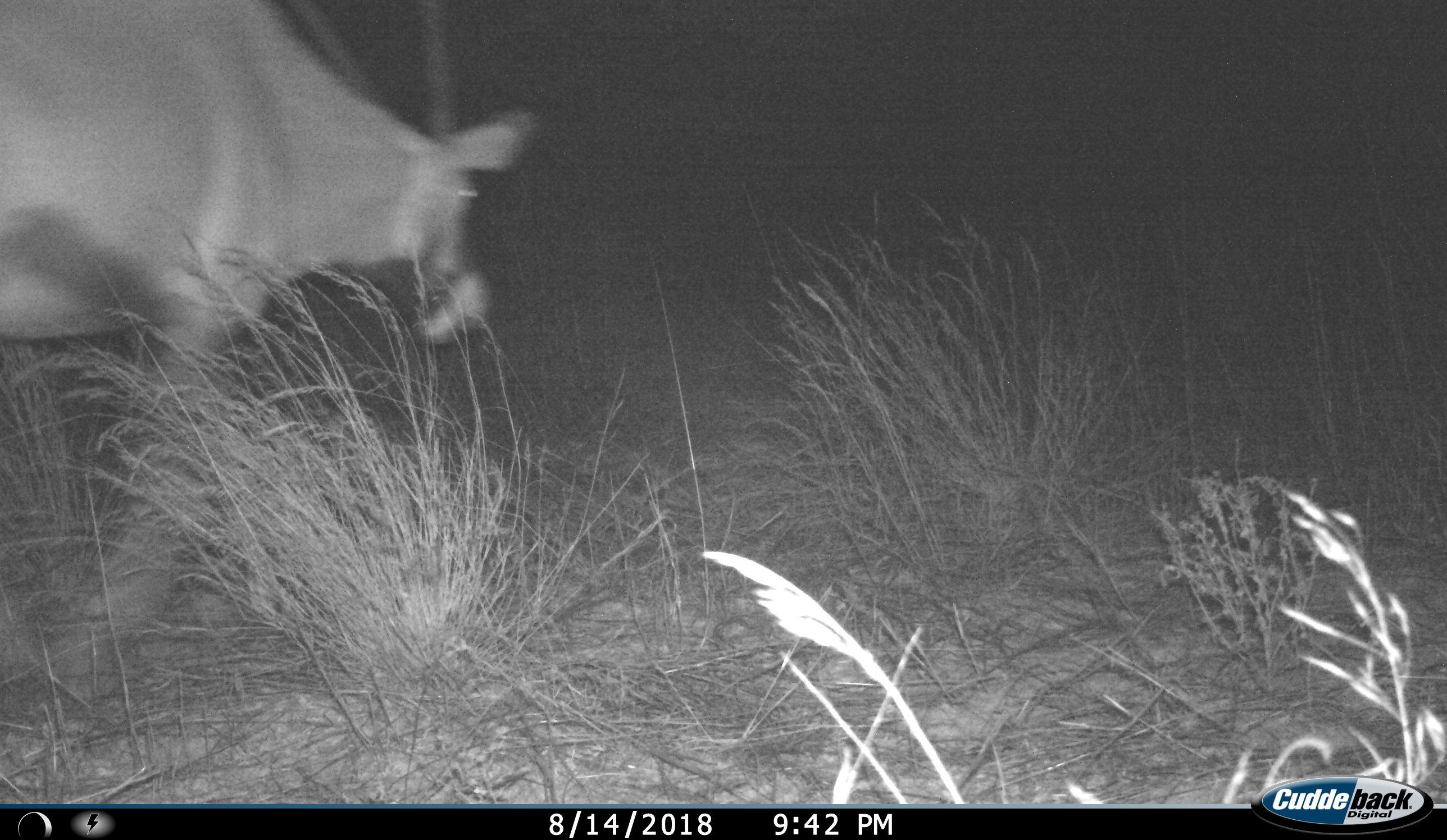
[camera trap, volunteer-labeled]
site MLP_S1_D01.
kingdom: Animalia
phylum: Chordata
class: Mammalia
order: Artiodactyla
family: Bovidae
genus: Oryx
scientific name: Oryx gazella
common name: gemsbok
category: oryx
Oryx (gemsbok) (Oryx gazella), count 1. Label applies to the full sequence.